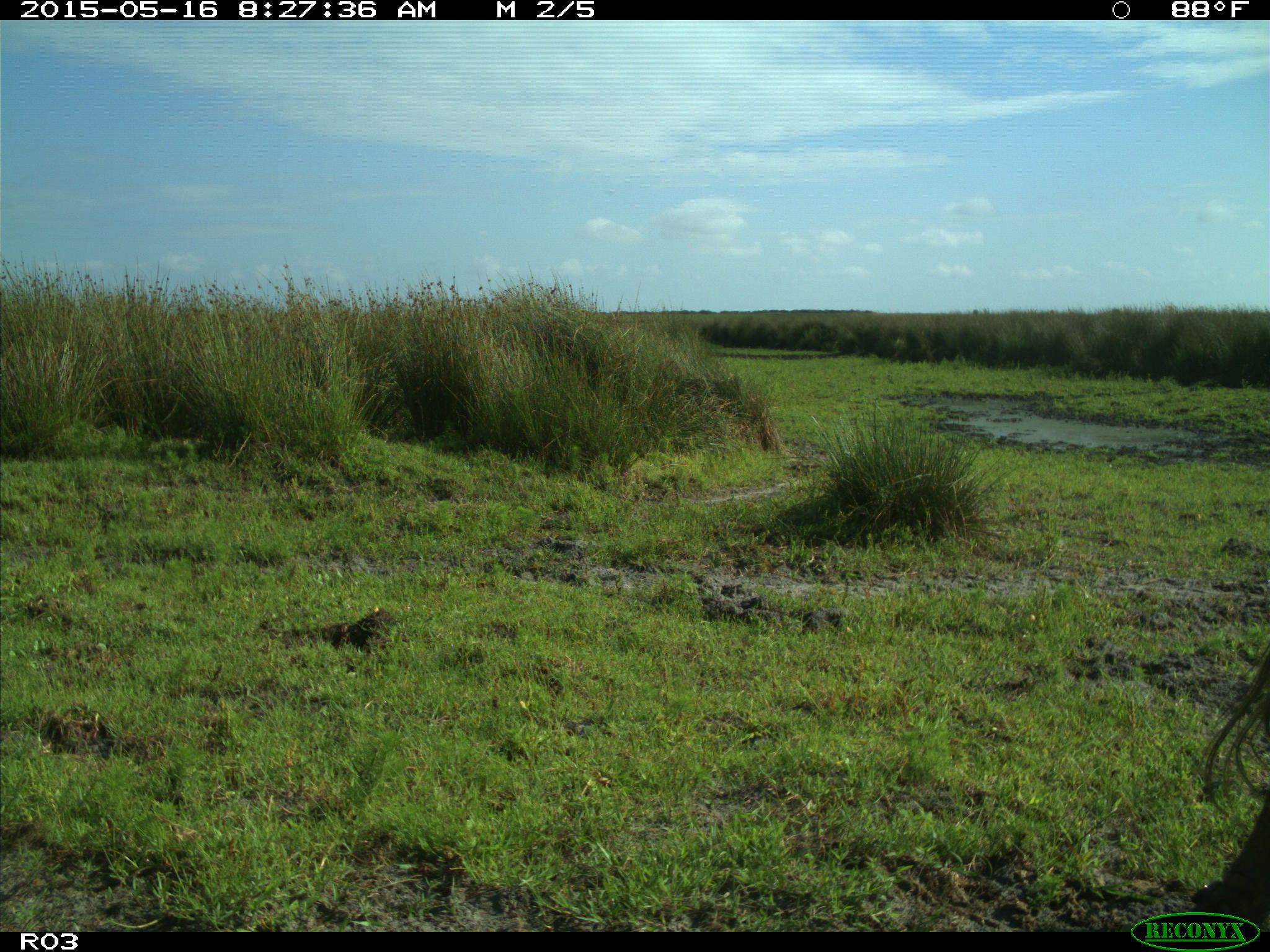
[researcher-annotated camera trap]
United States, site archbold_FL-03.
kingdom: Animalia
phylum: Chordata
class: Mammalia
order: Artiodactyla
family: Bovidae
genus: Bos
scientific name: Bos taurus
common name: domestic cow